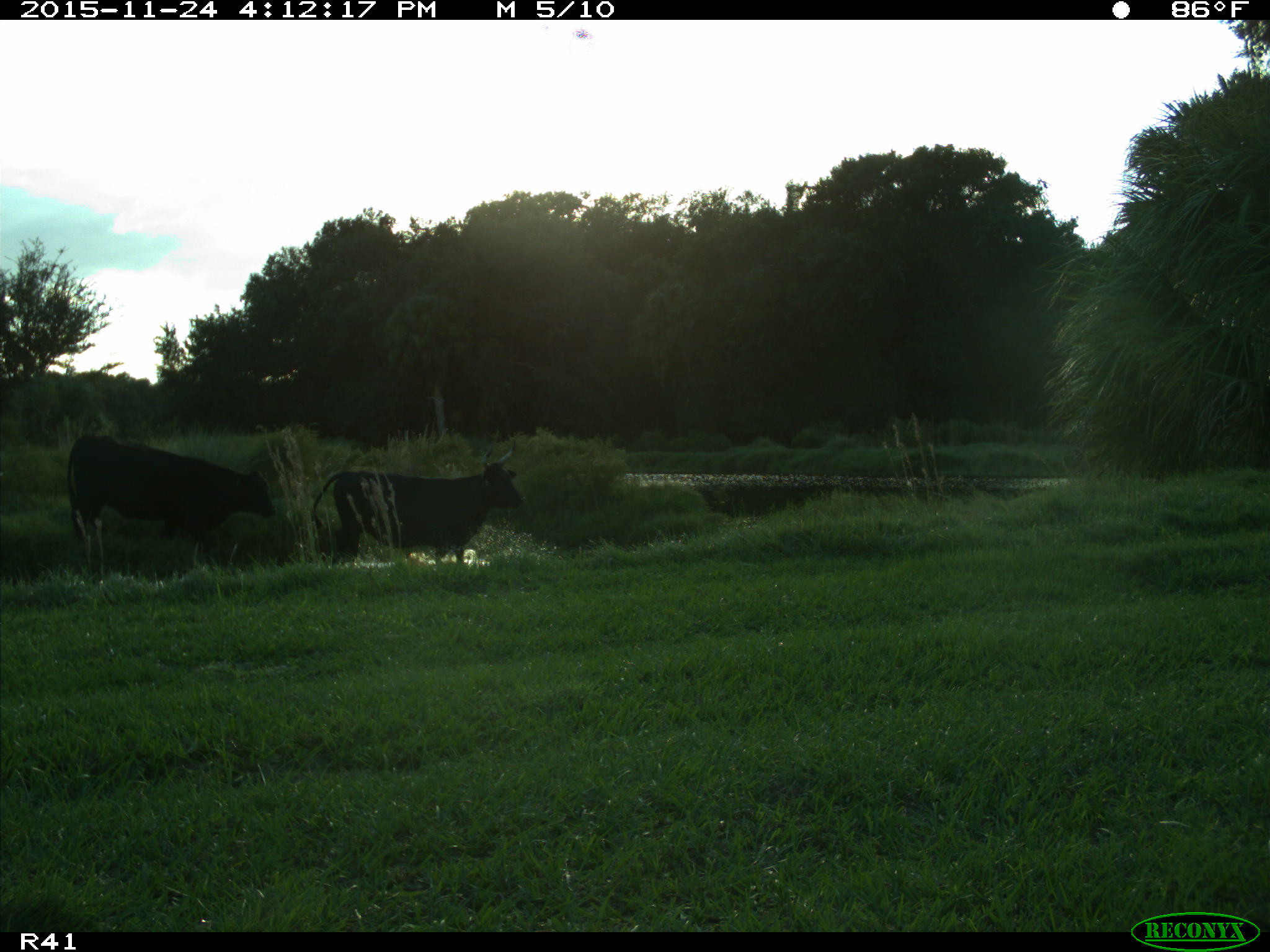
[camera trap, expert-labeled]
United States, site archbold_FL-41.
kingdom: Animalia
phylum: Chordata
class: Mammalia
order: Artiodactyla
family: Bovidae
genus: Bos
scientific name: Bos taurus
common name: domestic cow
Bos taurus (domestic cow).